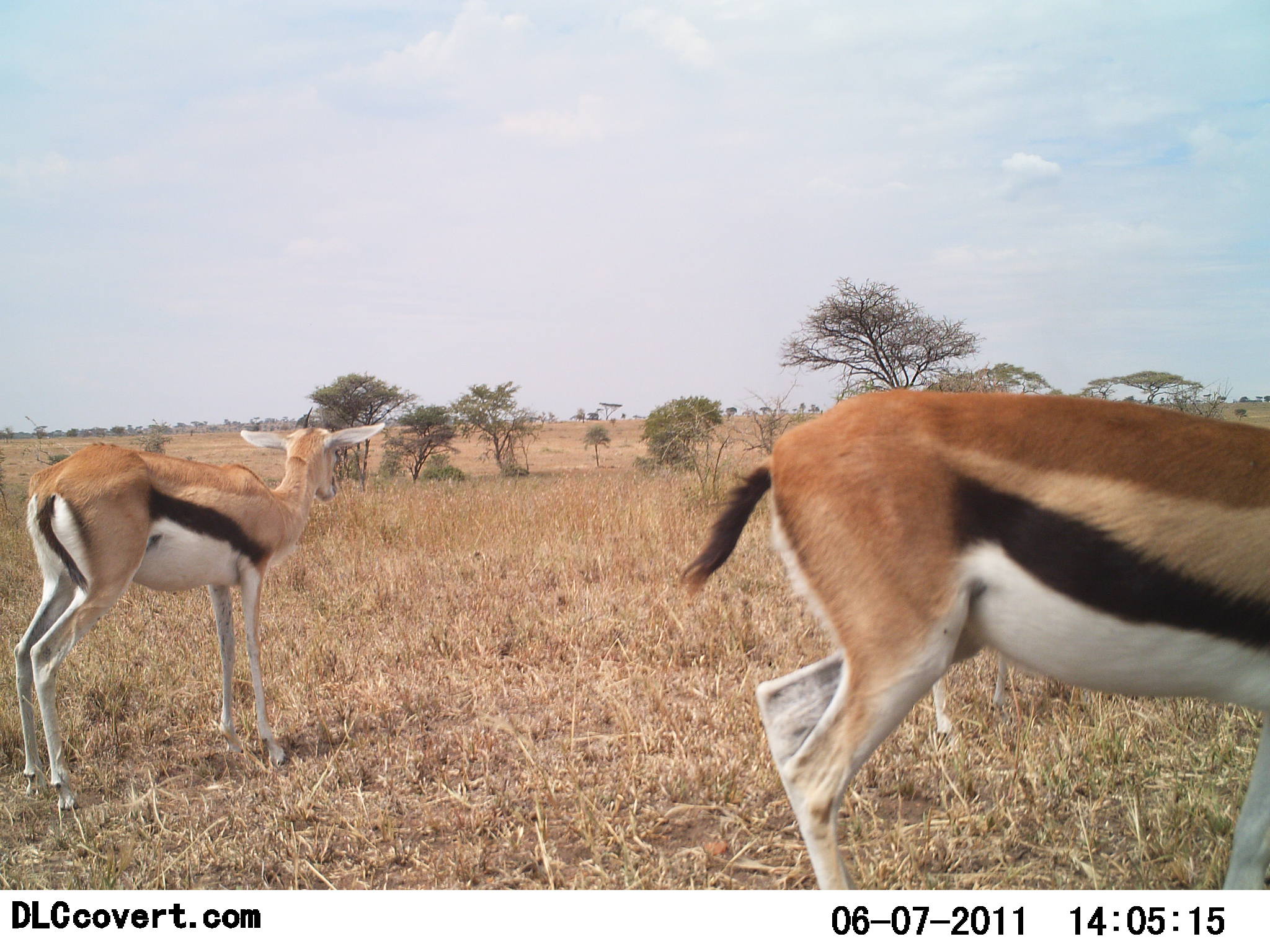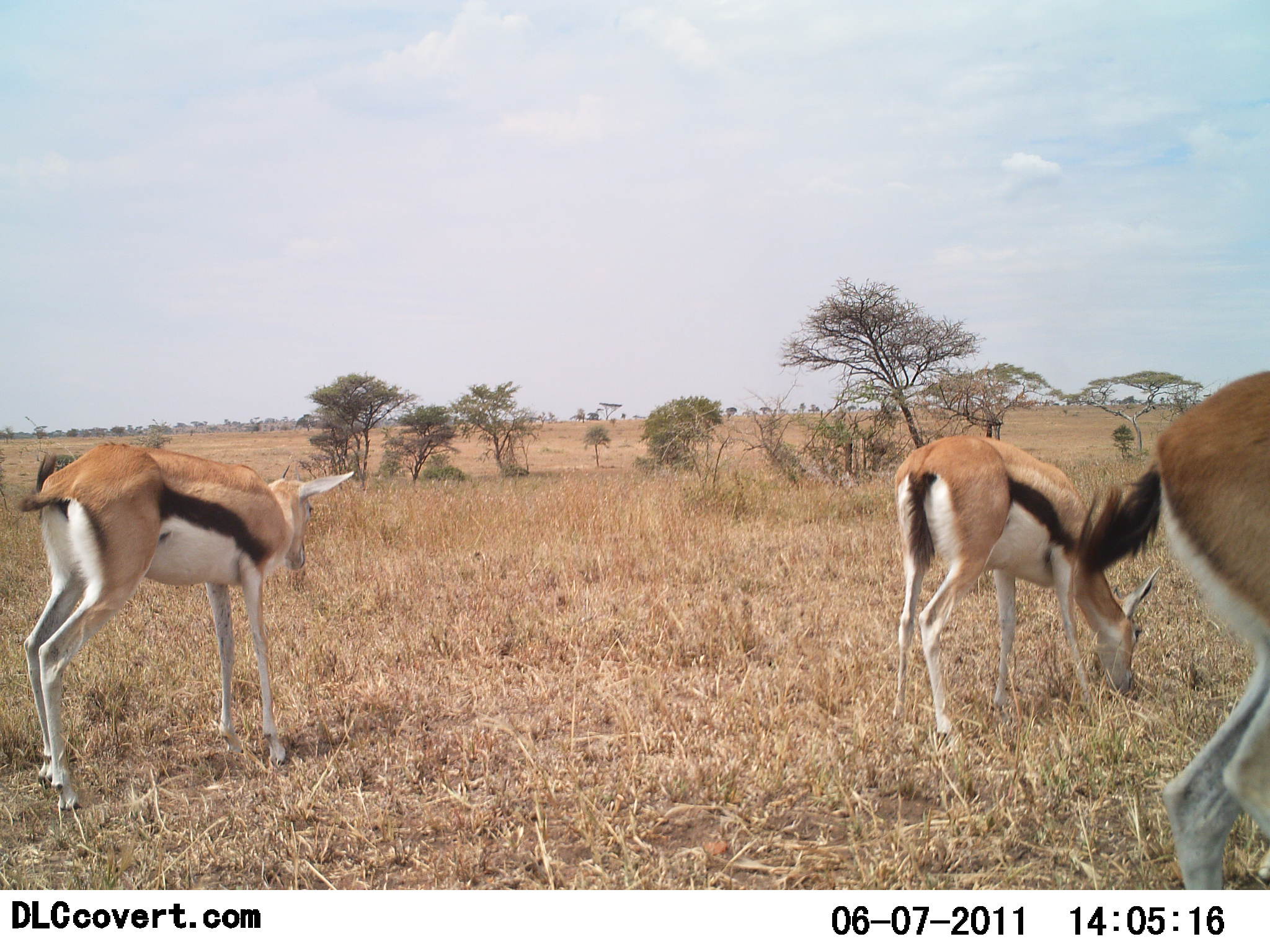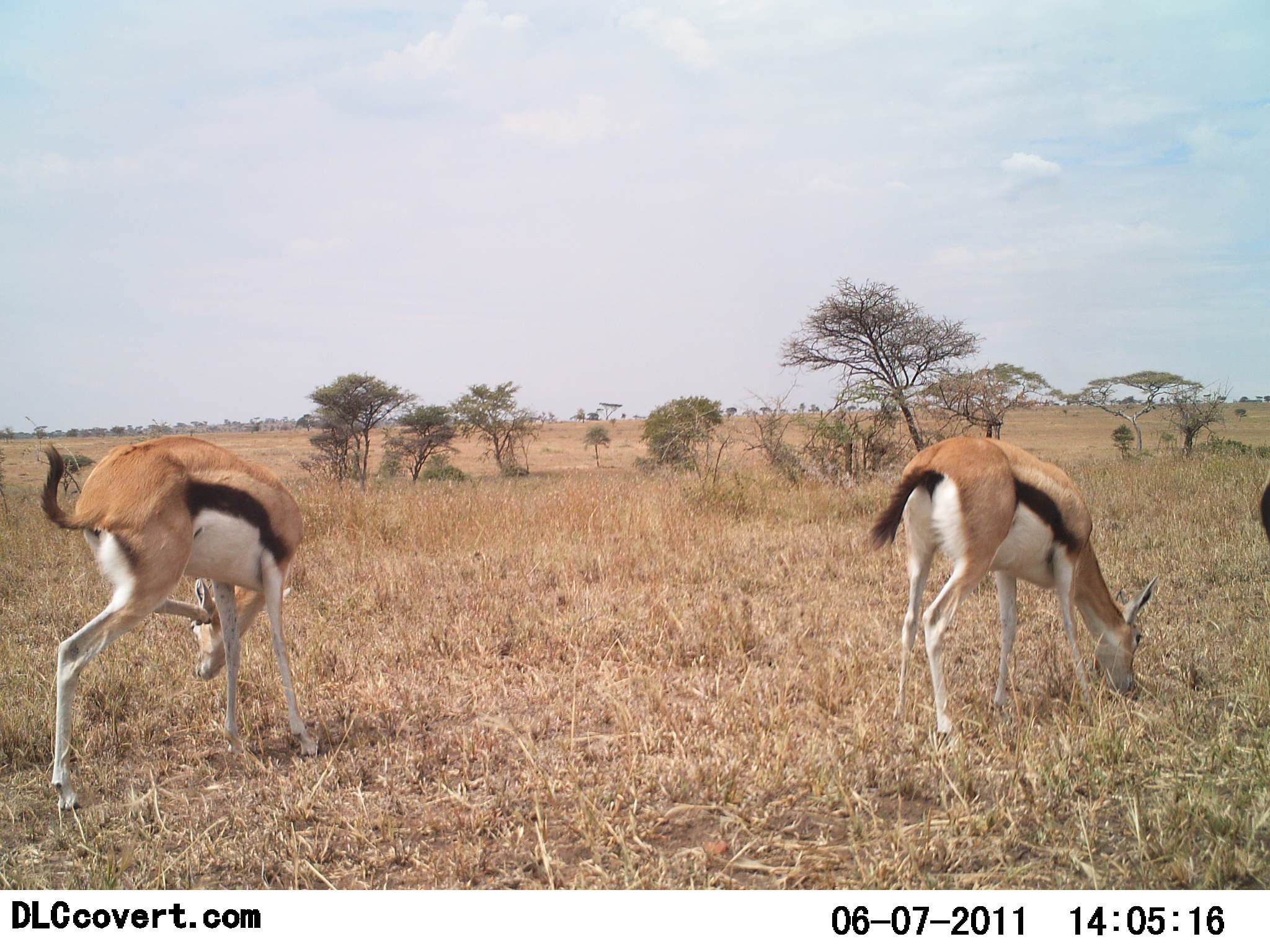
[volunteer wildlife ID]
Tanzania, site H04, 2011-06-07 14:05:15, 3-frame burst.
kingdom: Animalia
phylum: Chordata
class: Mammalia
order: Artiodactyla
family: Bovidae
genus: Eudorcas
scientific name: Eudorcas thomsonii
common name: thomson's gazelle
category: gazellethomsons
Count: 3.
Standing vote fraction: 67%.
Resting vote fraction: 0%.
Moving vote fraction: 80%.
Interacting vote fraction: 0%.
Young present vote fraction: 7%.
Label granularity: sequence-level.